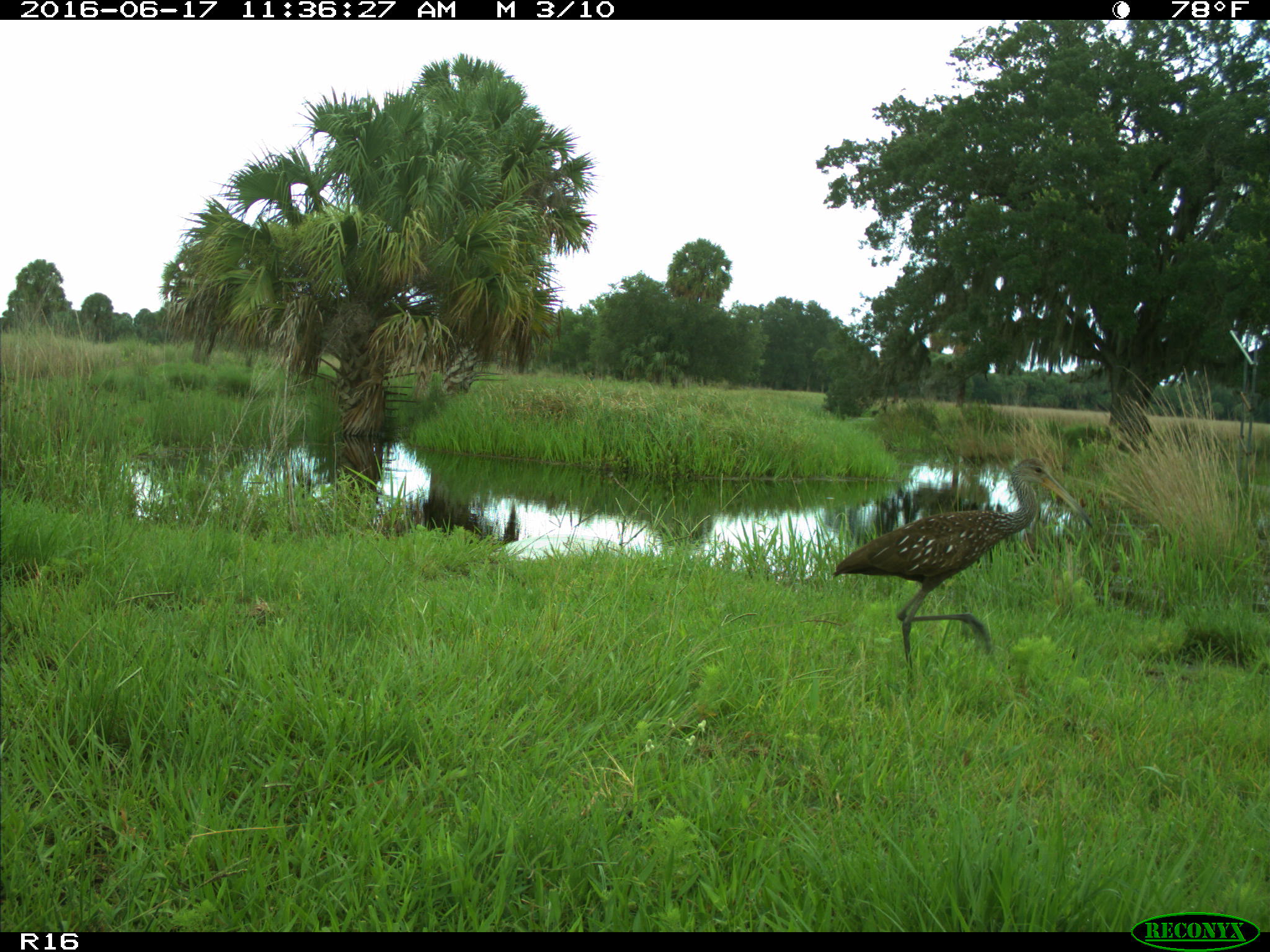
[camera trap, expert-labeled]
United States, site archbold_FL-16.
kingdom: Animalia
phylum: Chordata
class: Aves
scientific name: Aves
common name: birds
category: unidentified bird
Unidentified bird (birds) (Aves).